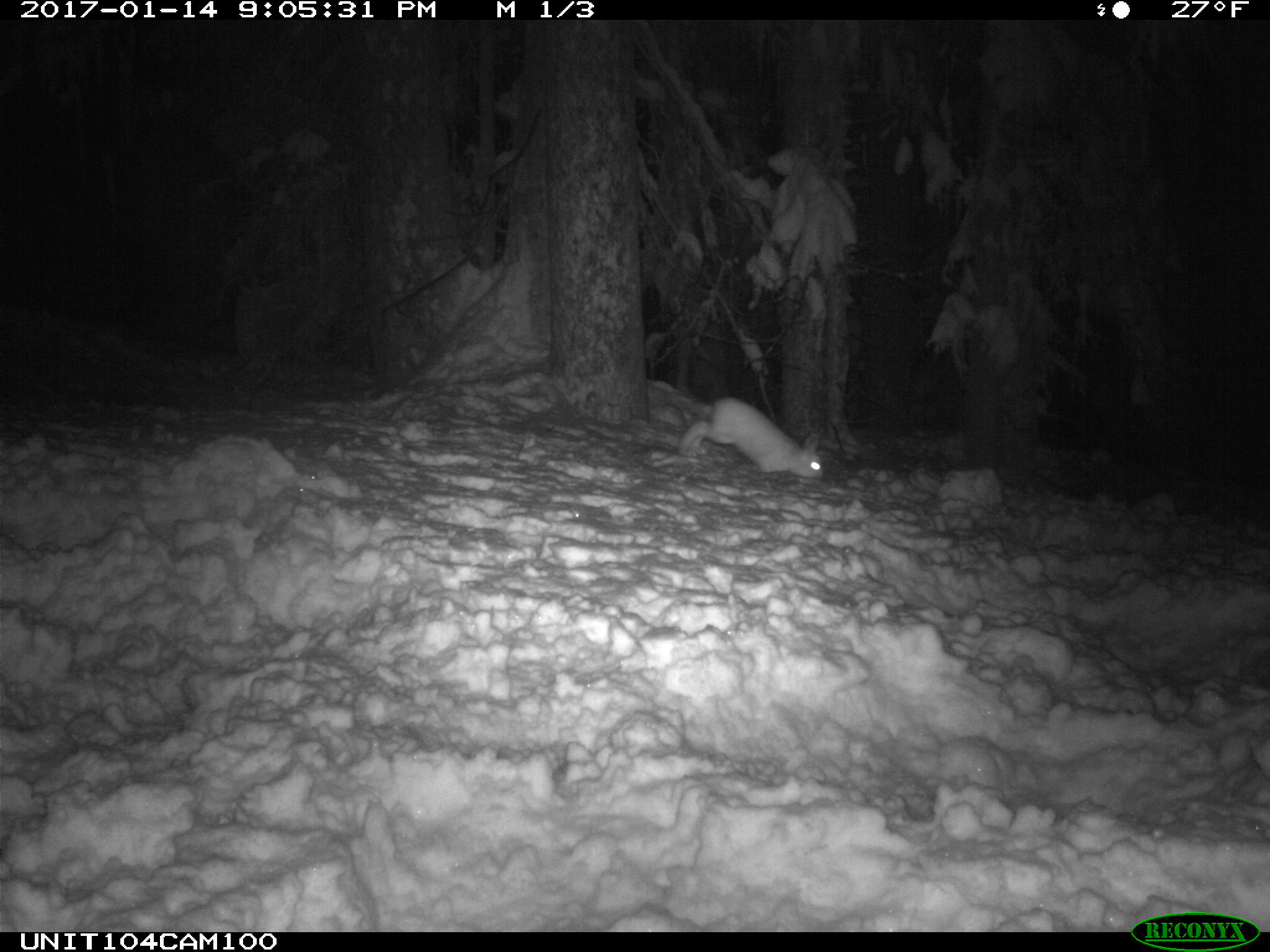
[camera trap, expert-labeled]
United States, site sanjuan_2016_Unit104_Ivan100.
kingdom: Animalia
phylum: Chordata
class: Mammalia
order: Lagomorpha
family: Leporidae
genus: Lepus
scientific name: Lepus americanus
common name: snowshoe hare